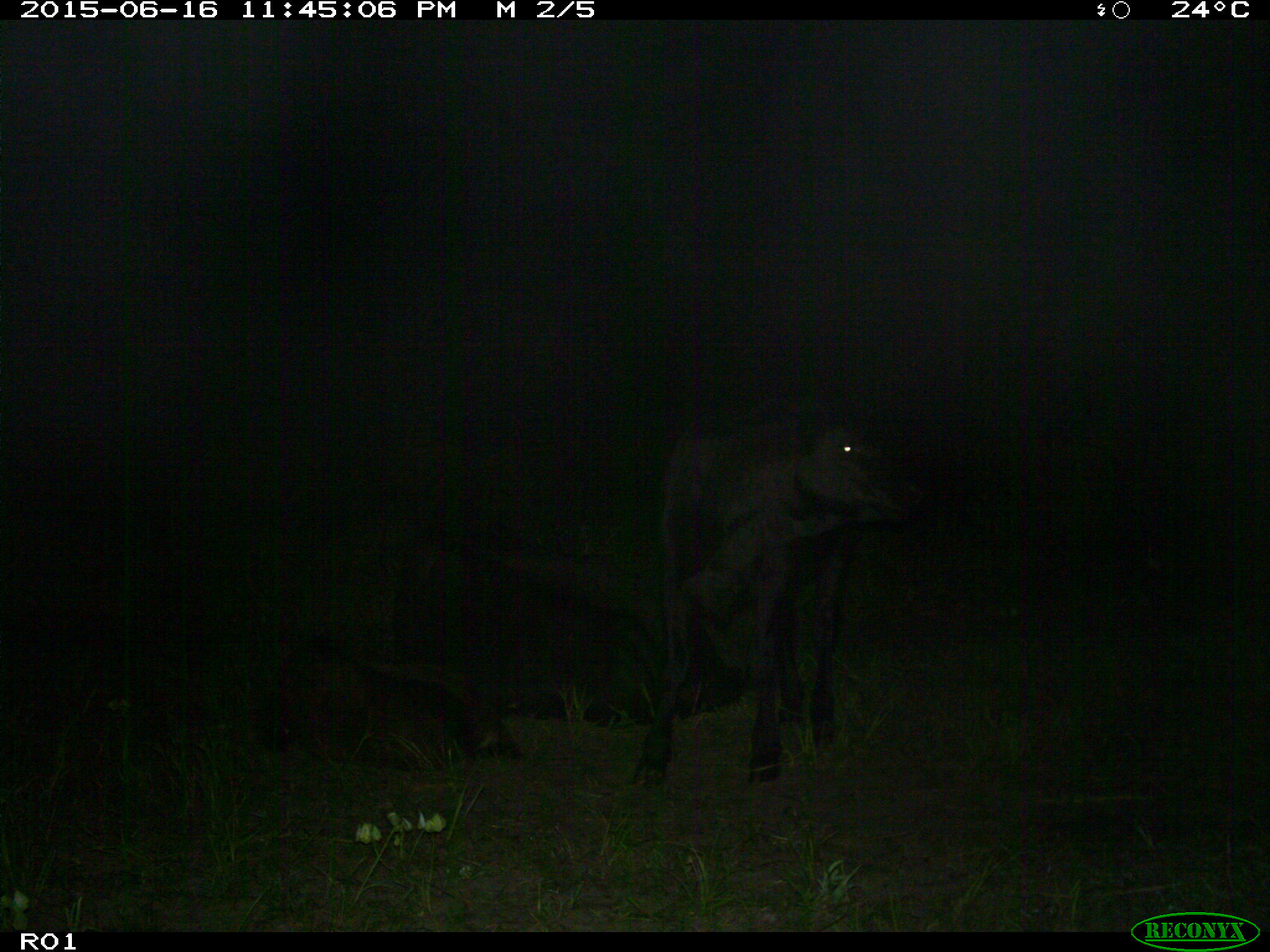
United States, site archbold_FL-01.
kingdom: Animalia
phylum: Chordata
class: Mammalia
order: Artiodactyla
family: Bovidae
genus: Bos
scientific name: Bos taurus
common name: domestic cow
Bos taurus (domestic cow).